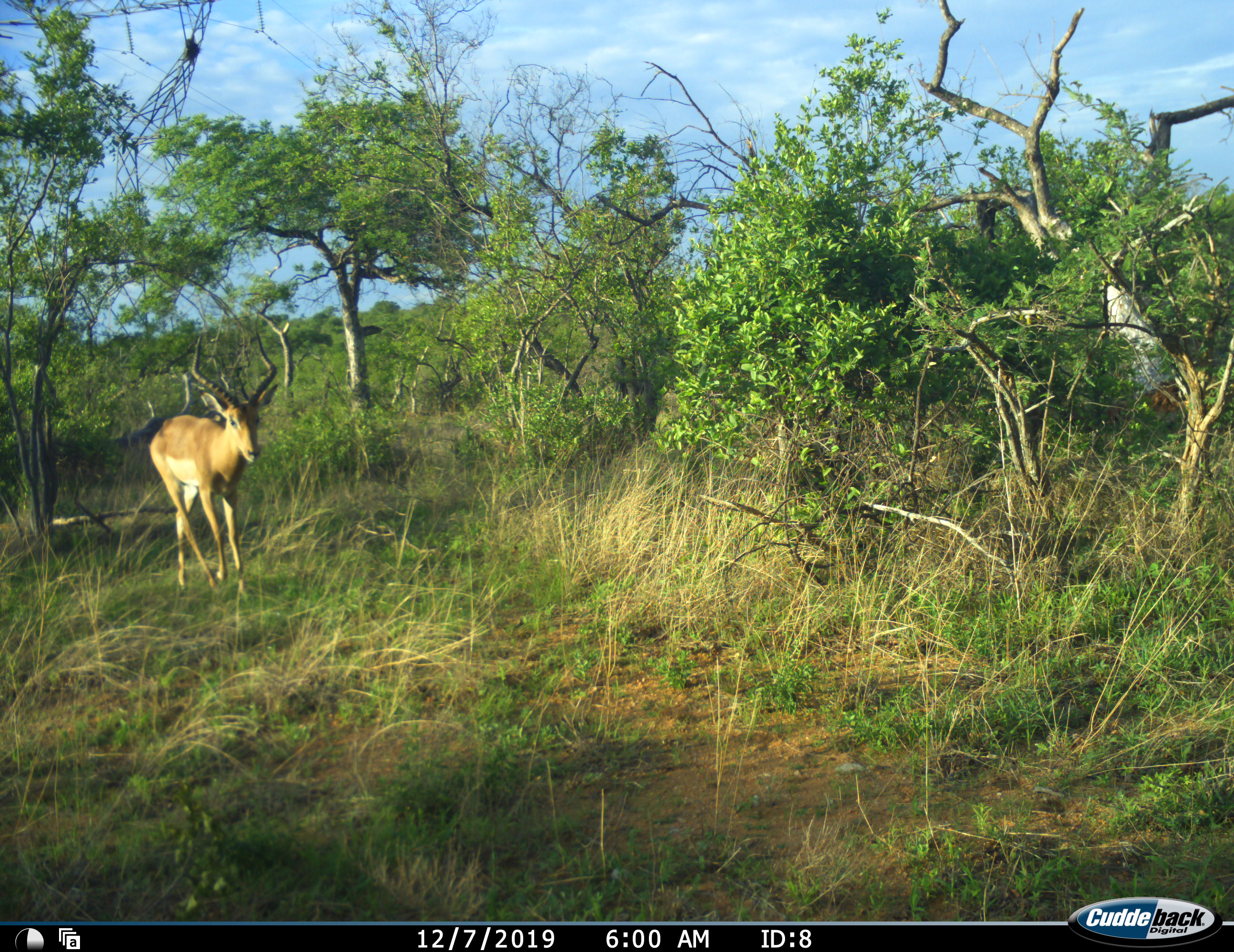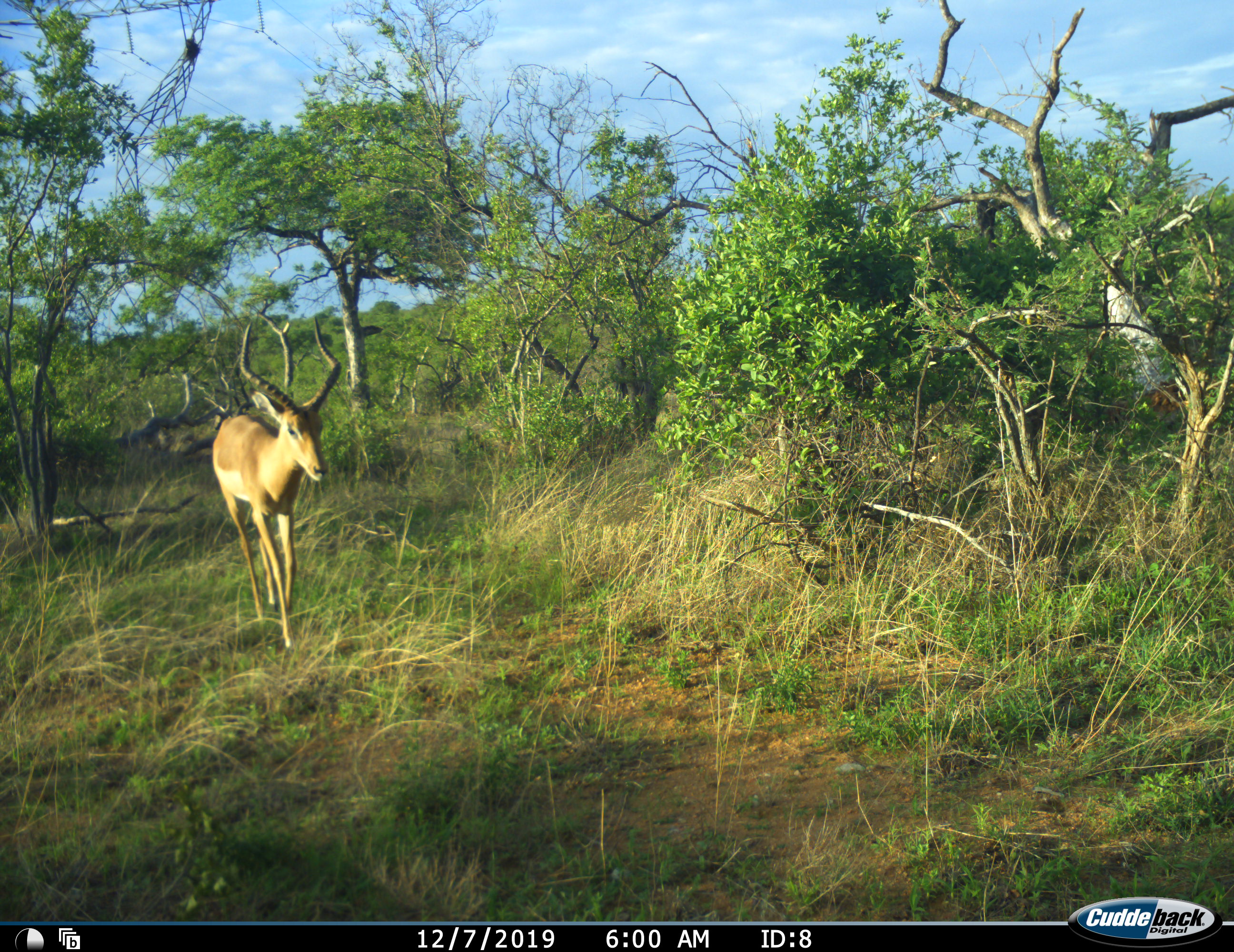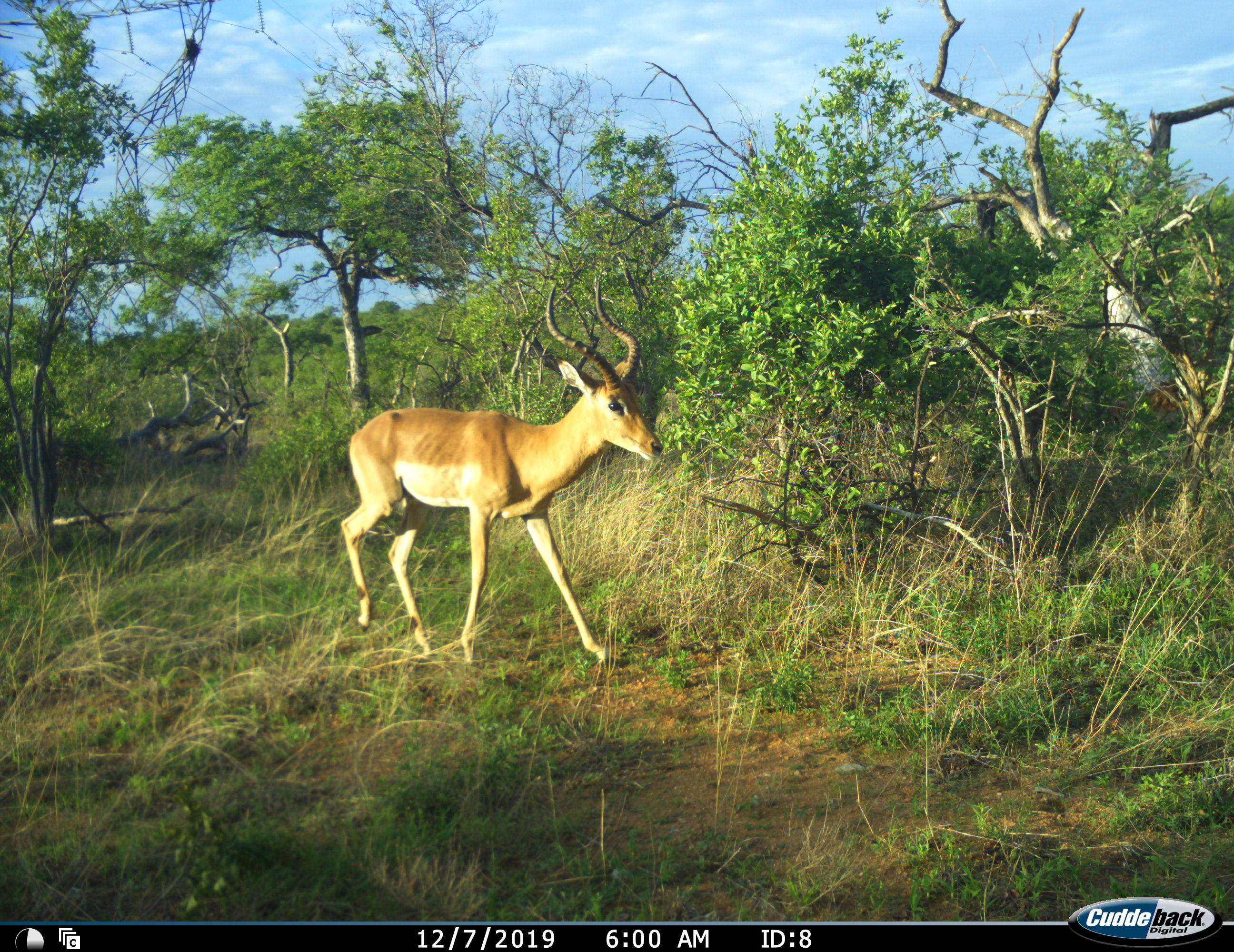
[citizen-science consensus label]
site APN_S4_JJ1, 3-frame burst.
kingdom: Animalia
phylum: Chordata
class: Mammalia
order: Artiodactyla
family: Bovidae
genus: Aepyceros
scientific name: Aepyceros melampus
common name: impala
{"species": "impala (Aepyceros melampus)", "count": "1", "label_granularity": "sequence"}